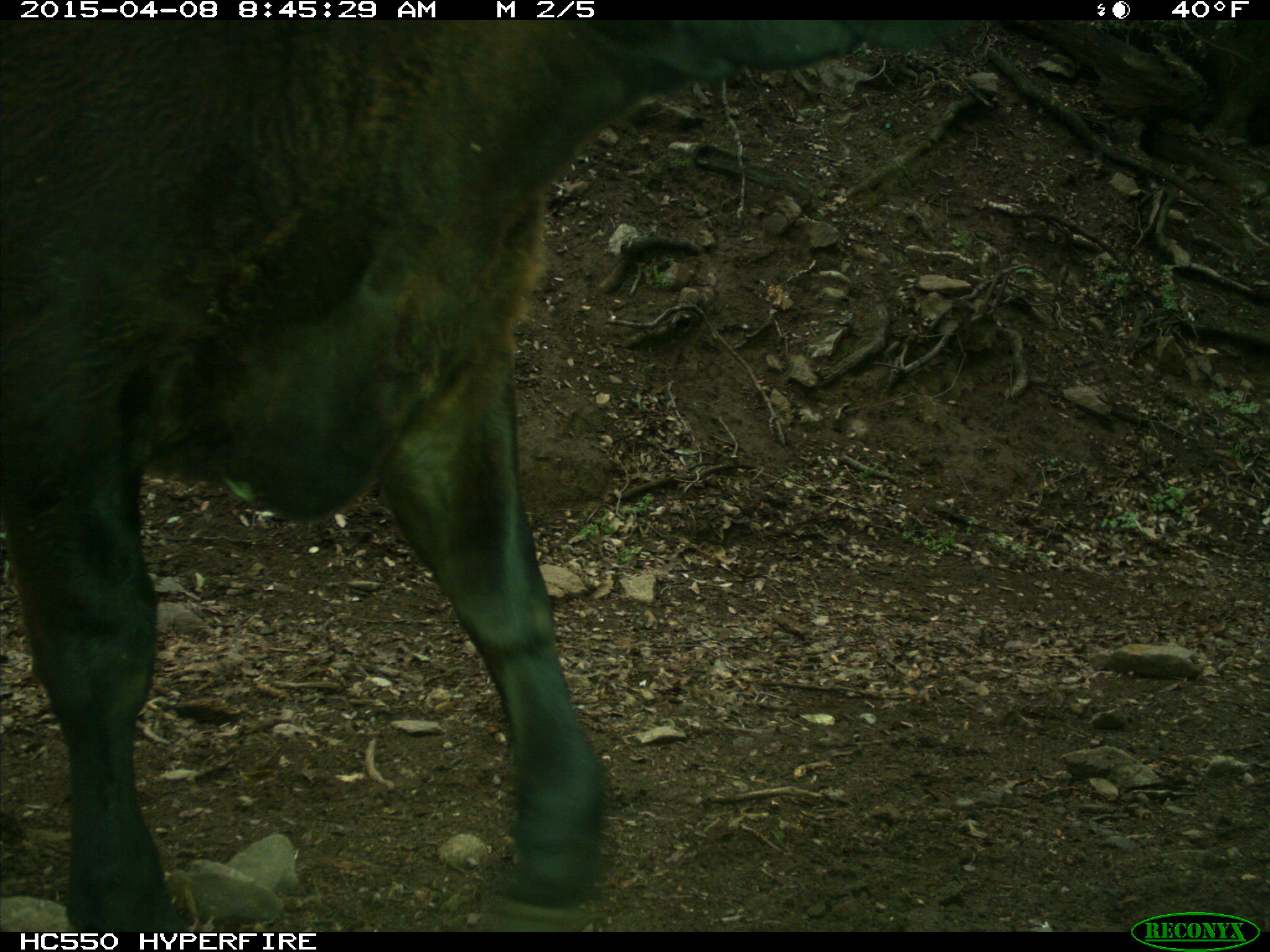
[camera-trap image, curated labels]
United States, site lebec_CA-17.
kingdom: Animalia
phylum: Chordata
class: Mammalia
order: Artiodactyla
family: Bovidae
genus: Bos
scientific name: Bos taurus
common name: domestic cow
Bos taurus (domestic cow).